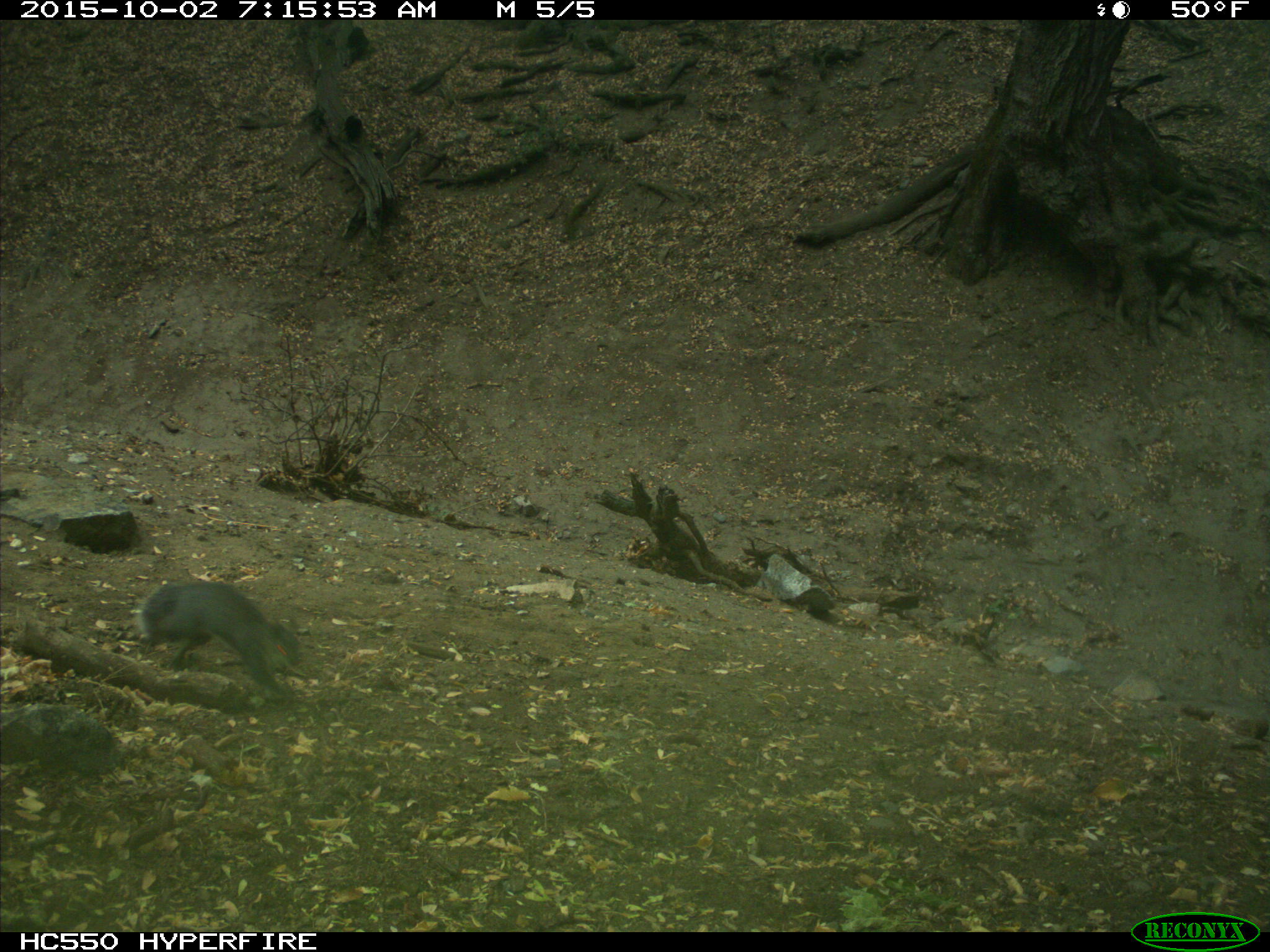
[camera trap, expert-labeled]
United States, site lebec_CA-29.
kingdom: Animalia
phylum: Chordata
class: Mammalia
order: Rodentia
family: Sciuridae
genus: Sciurus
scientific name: Sciurus carolinensis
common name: eastern gray squirrel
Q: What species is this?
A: Sciurus carolinensis (eastern gray squirrel).